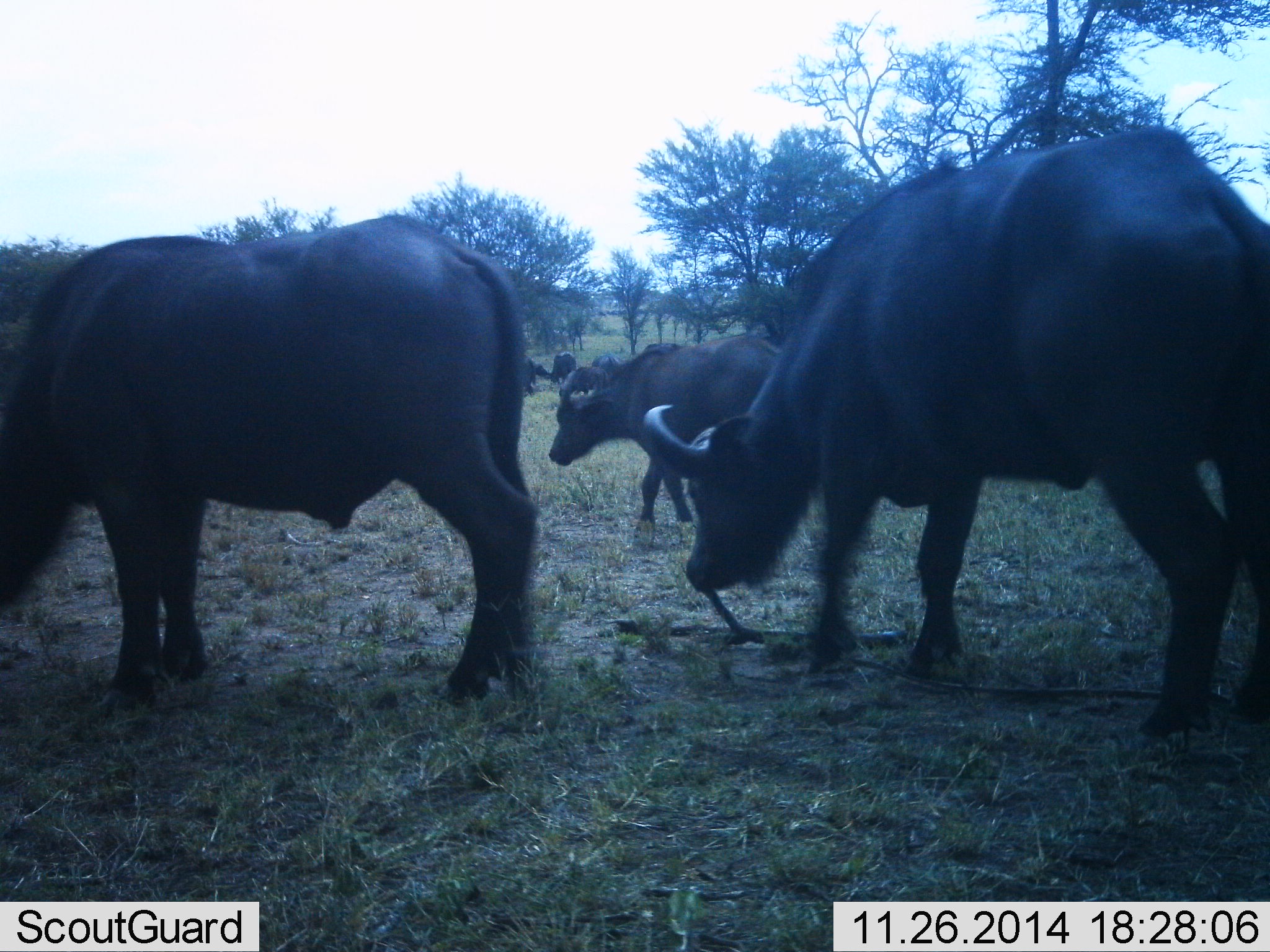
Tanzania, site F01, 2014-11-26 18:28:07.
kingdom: Animalia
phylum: Chordata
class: Mammalia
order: Artiodactyla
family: Bovidae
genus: Syncerus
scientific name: Syncerus caffer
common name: cape buffalo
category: buffalo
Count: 5.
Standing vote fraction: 40%.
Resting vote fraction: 10%.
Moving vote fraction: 70%.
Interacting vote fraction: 0%.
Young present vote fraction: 10%.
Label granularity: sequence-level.